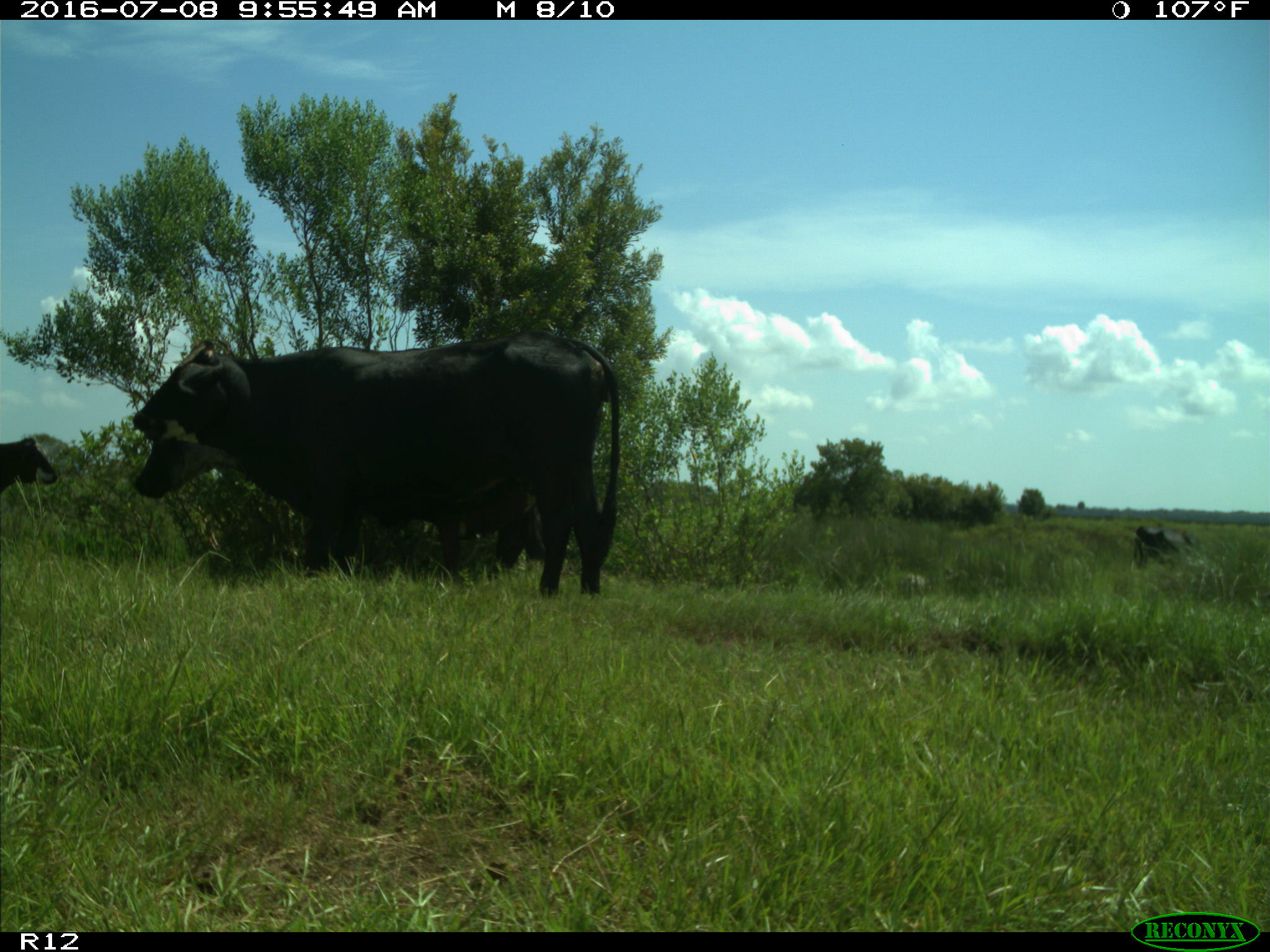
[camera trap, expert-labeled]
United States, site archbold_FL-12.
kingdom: Animalia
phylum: Chordata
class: Mammalia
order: Artiodactyla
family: Bovidae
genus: Bos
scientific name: Bos taurus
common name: domestic cow